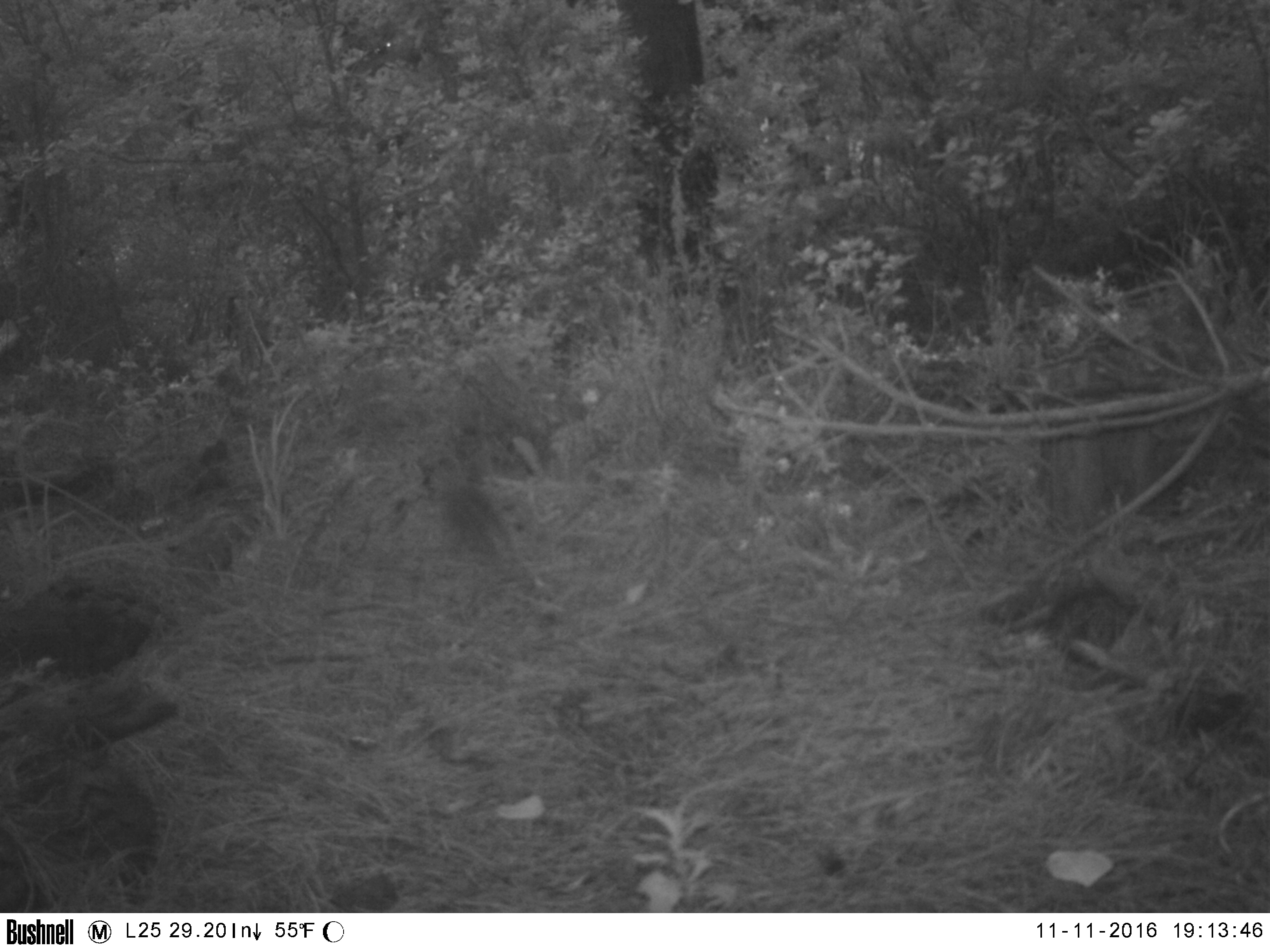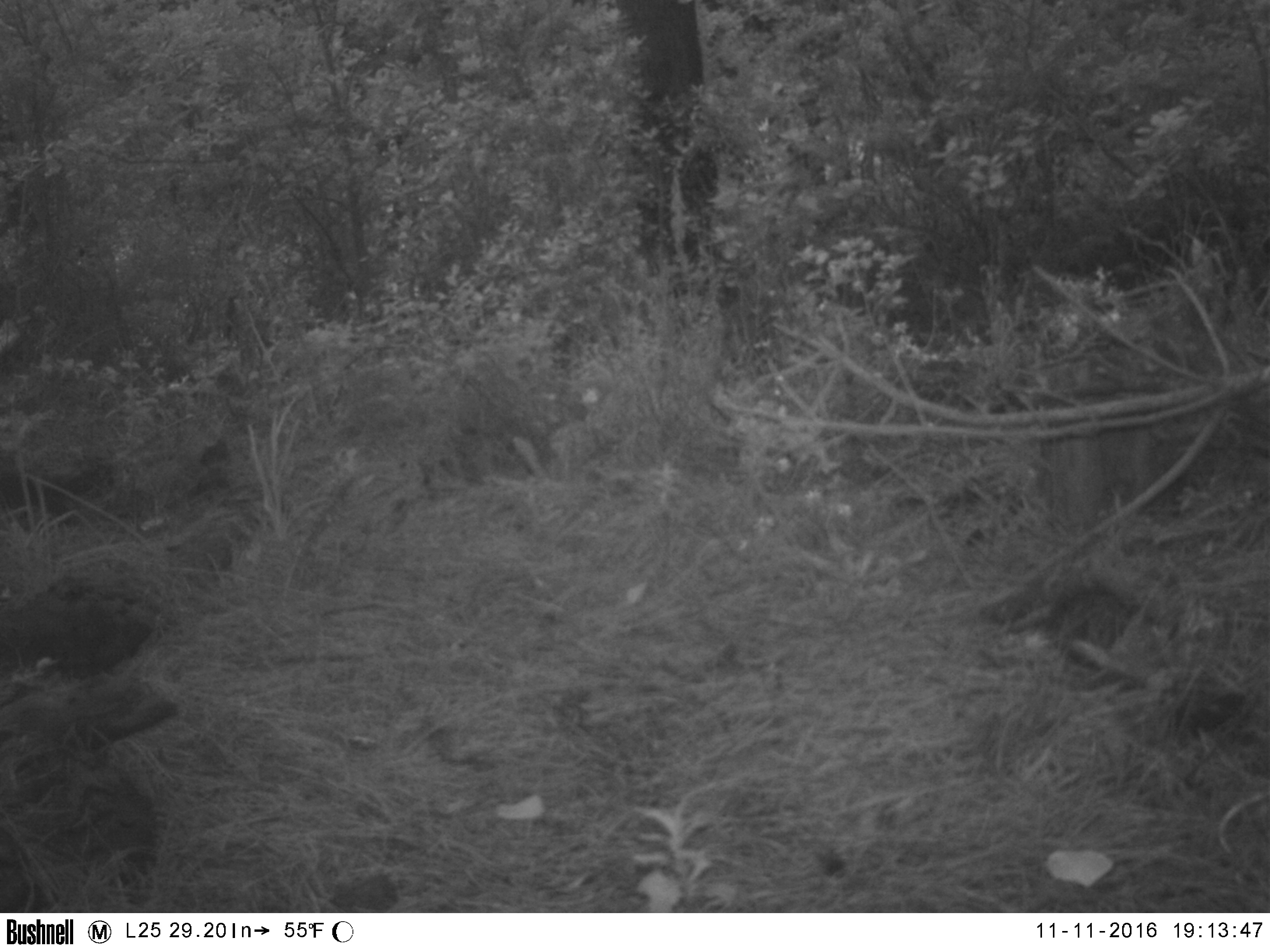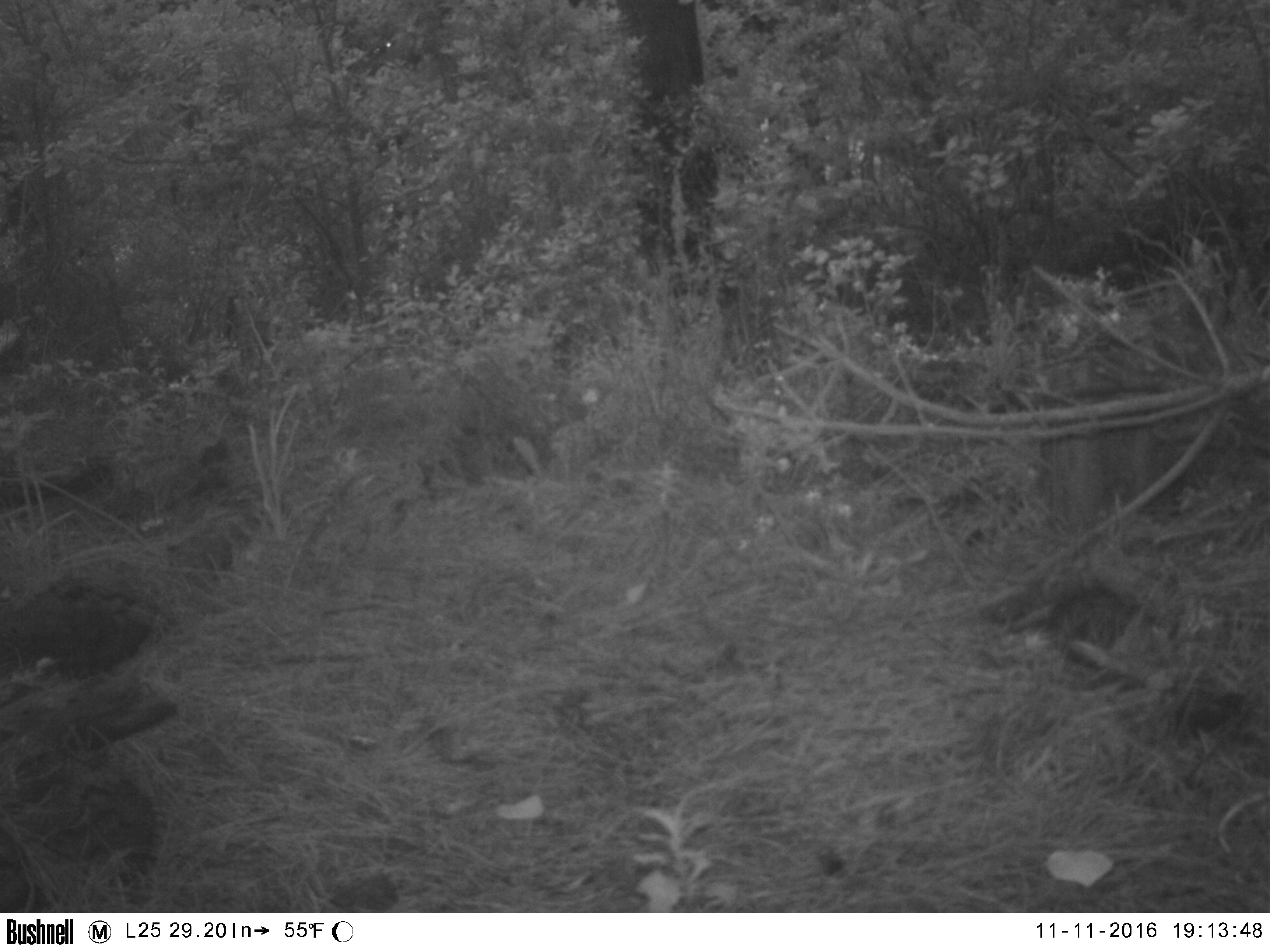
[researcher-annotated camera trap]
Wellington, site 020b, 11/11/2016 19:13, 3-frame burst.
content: unidentified animal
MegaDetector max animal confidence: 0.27